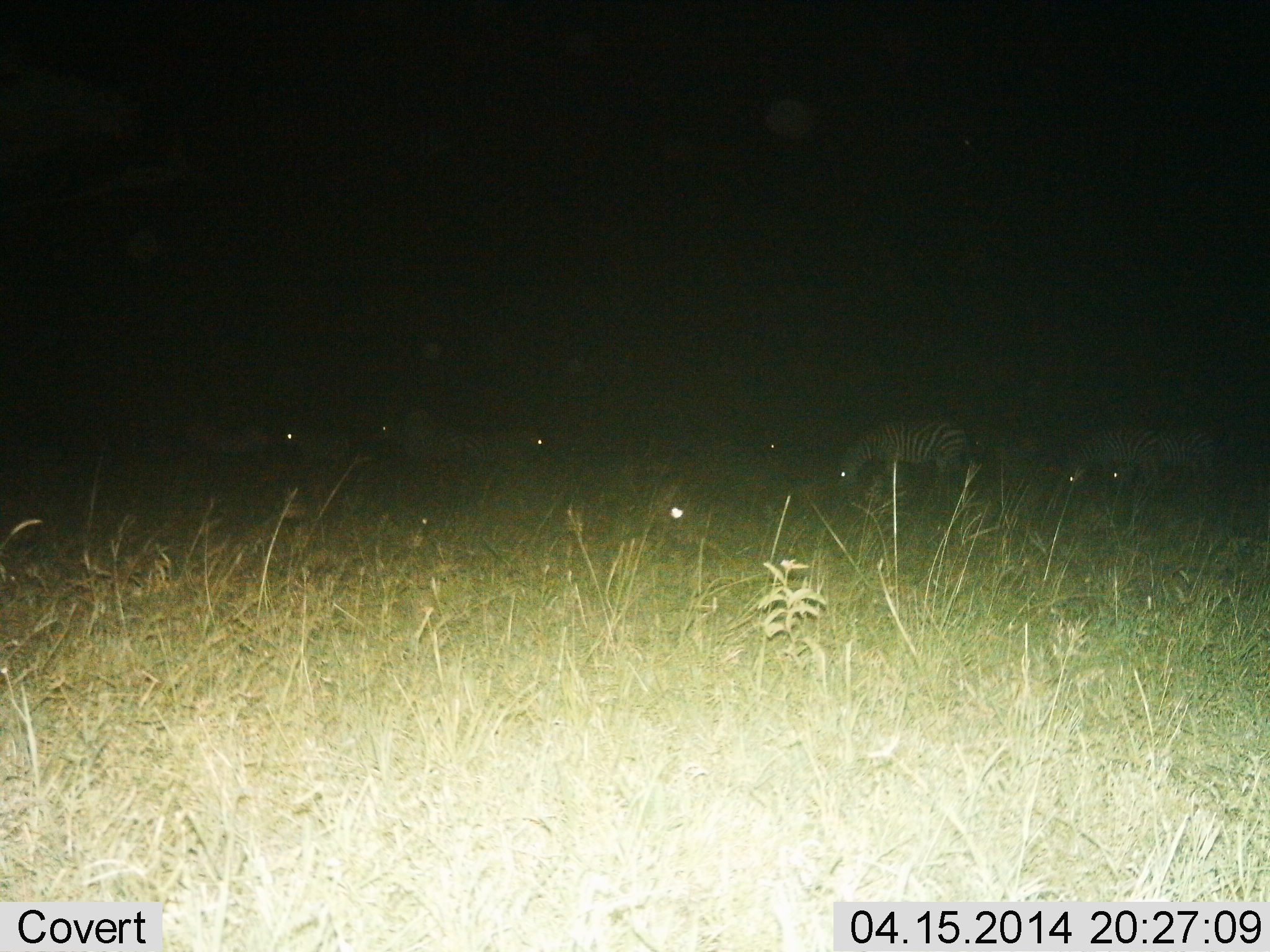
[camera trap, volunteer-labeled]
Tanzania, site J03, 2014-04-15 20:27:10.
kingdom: Animalia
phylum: Chordata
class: Mammalia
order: Perissodactyla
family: Equidae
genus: Equus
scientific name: Equus quagga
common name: plains zebra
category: zebra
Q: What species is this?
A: Zebra (plains zebra) (Equus quagga).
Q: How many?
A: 6.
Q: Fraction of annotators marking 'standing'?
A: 30%.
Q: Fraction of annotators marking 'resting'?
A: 12%.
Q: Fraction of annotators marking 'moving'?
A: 17%.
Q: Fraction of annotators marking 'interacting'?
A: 5%.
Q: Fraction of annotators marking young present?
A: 0%.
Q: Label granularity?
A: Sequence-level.